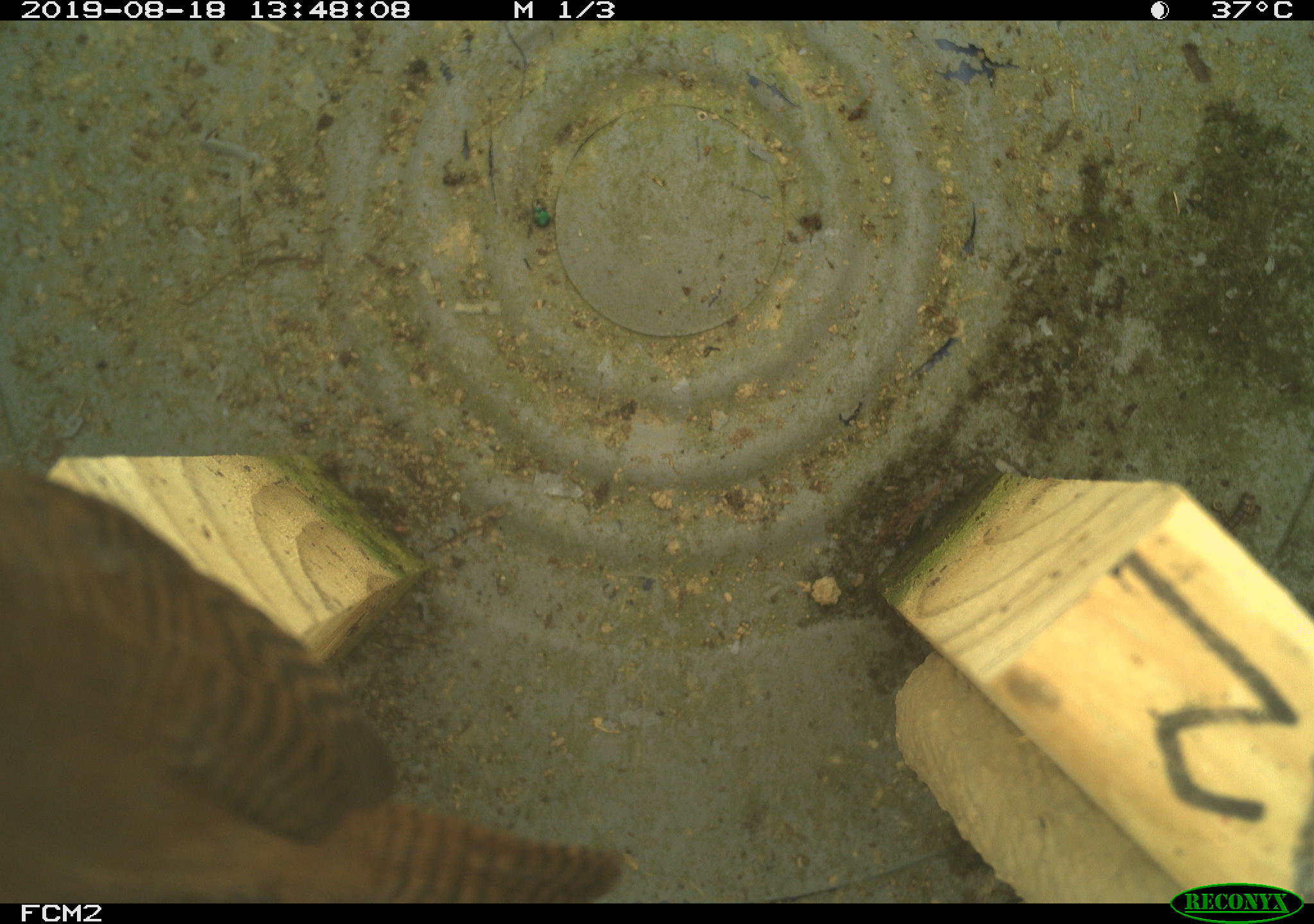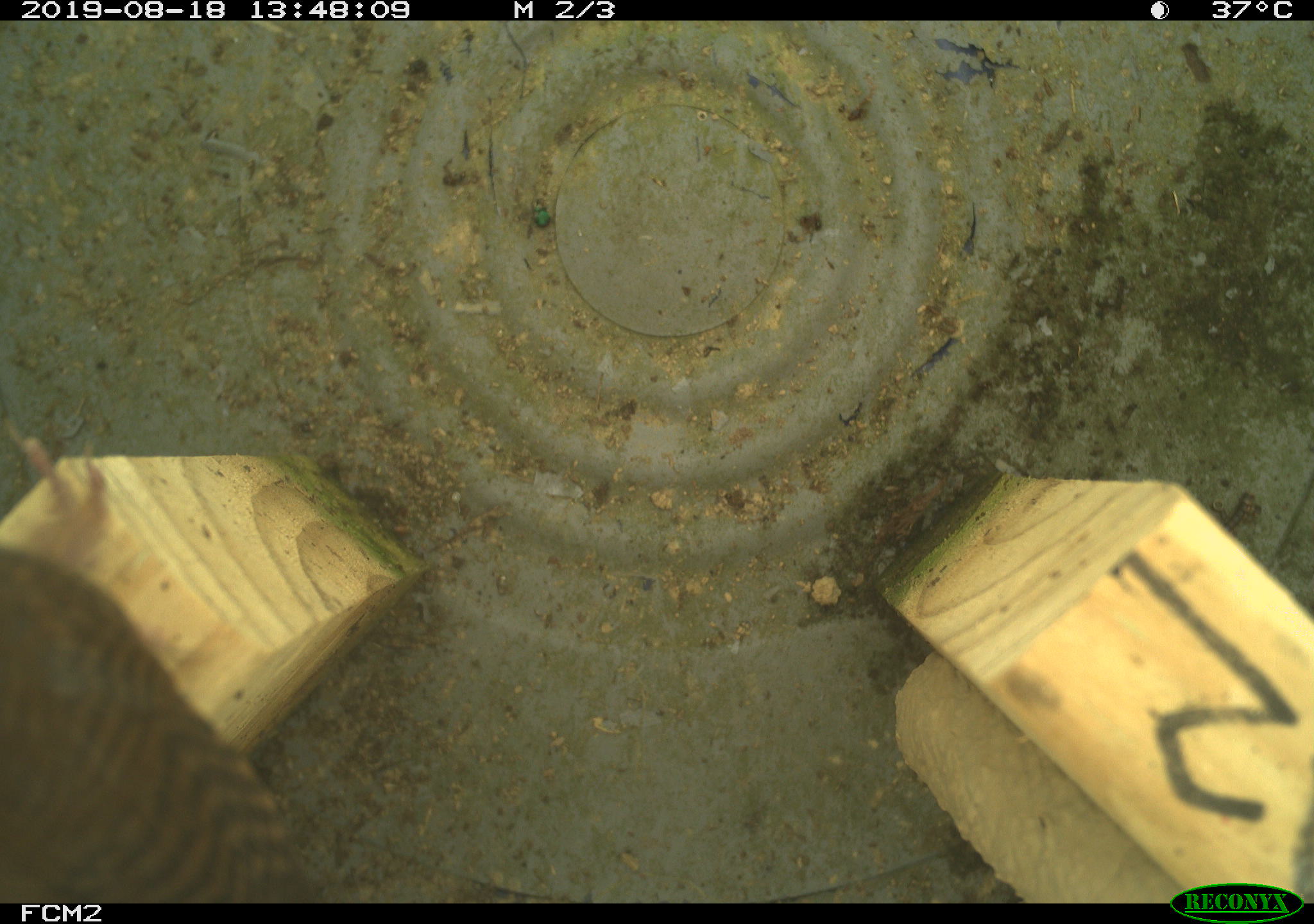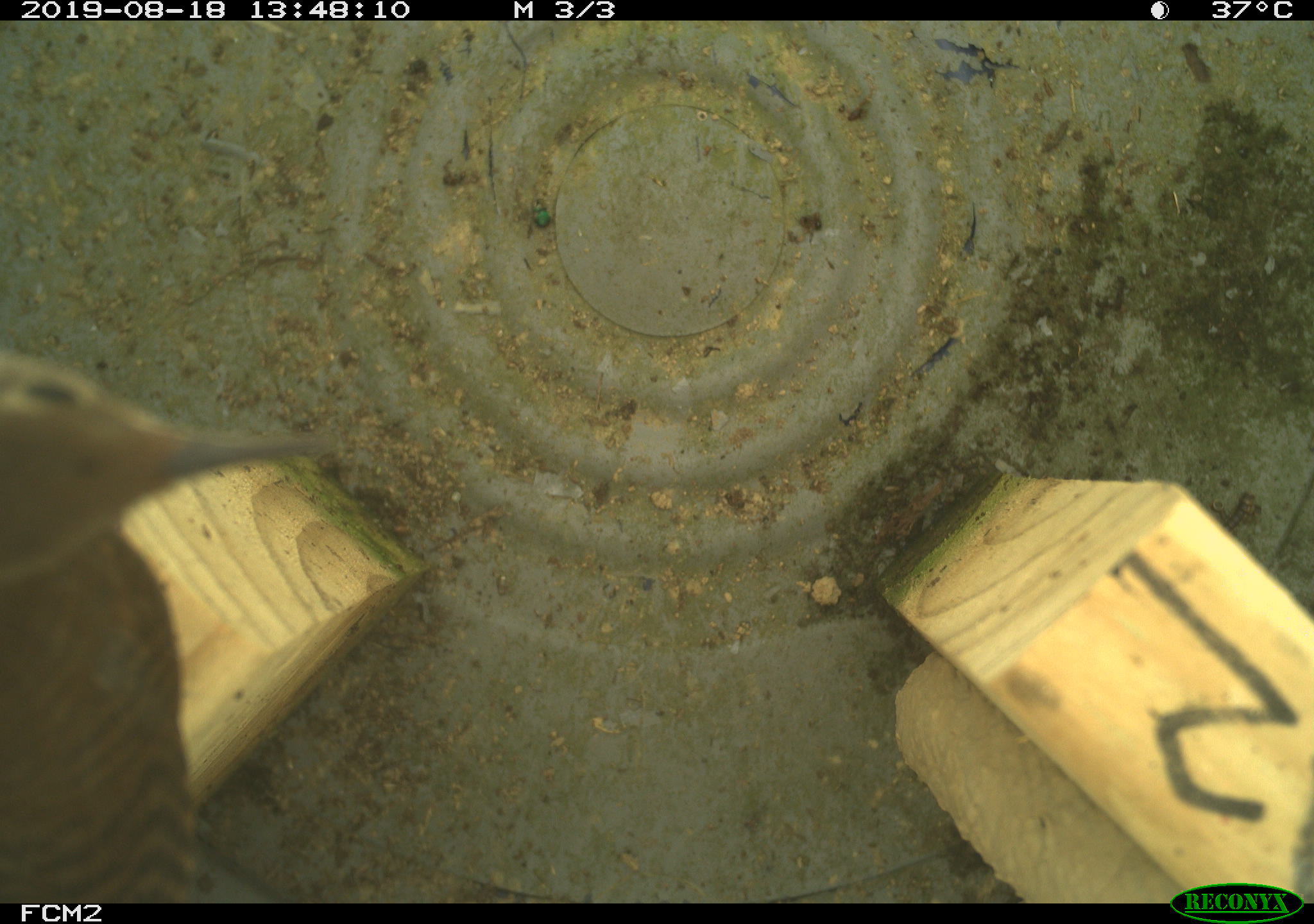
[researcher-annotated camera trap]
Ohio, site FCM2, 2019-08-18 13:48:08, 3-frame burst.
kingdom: Animalia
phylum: Chordata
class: Aves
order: Passeriformes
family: Troglodytidae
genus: Troglodytes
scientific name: Troglodytes aedon aedon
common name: northern house wren